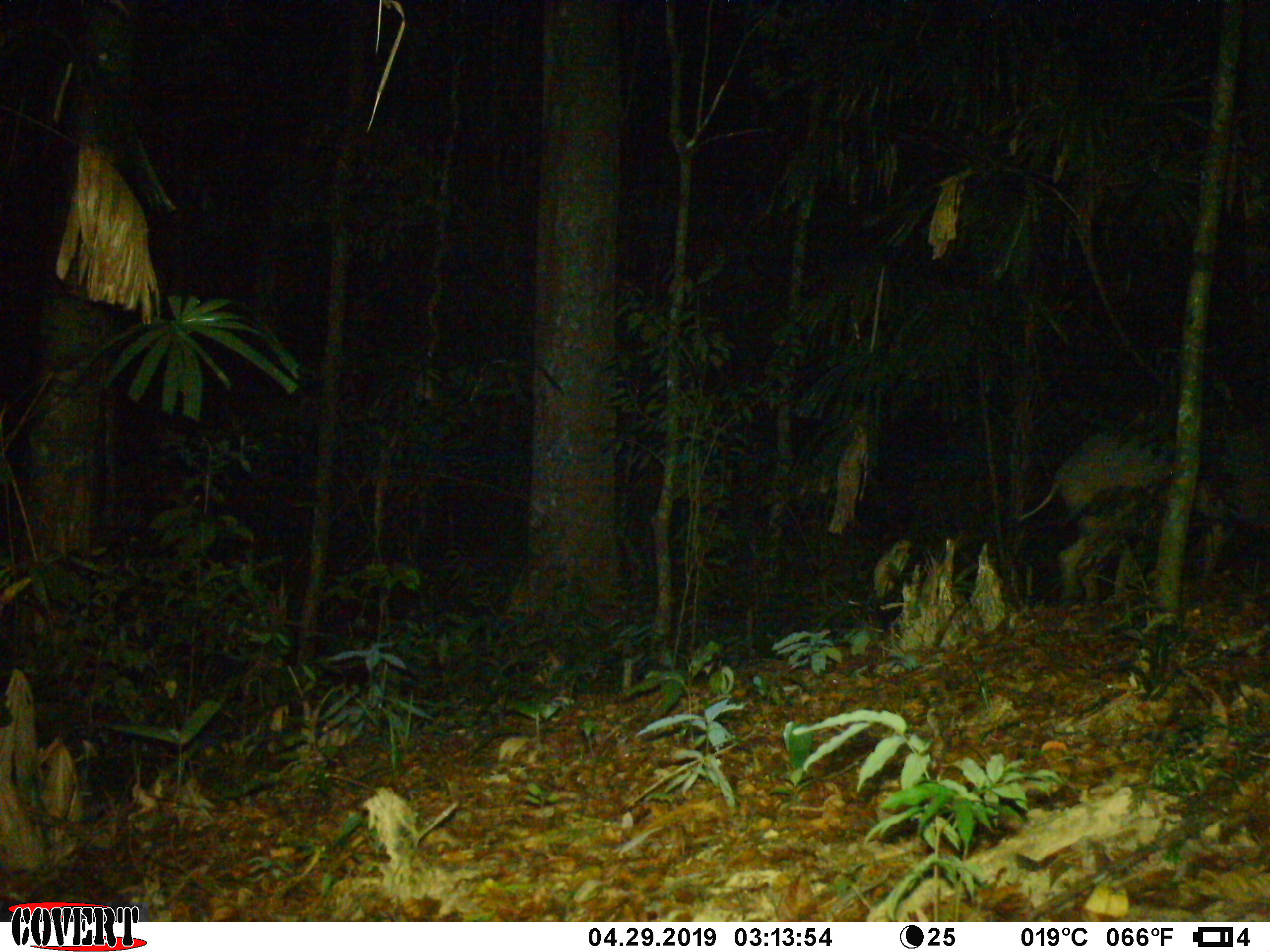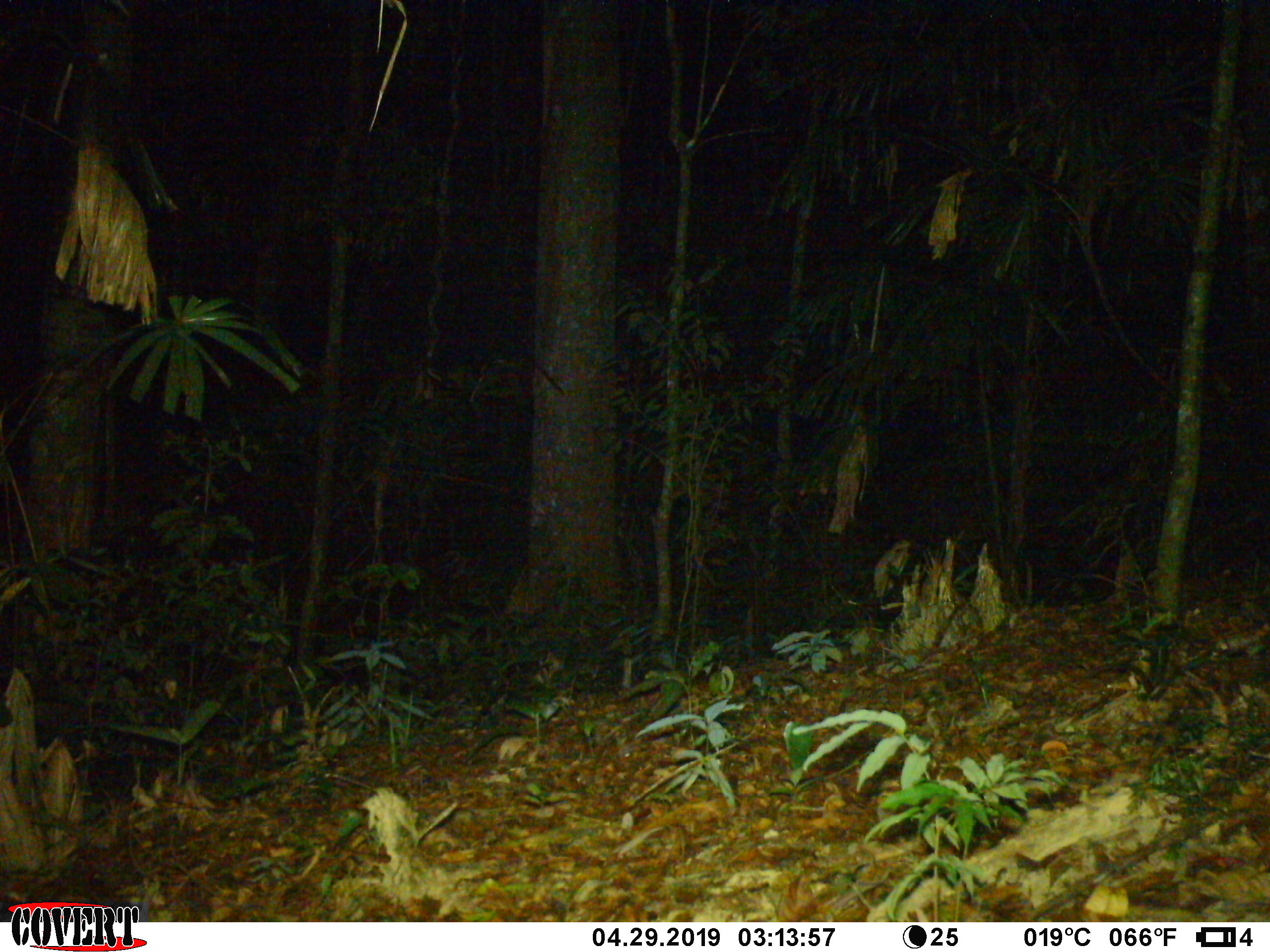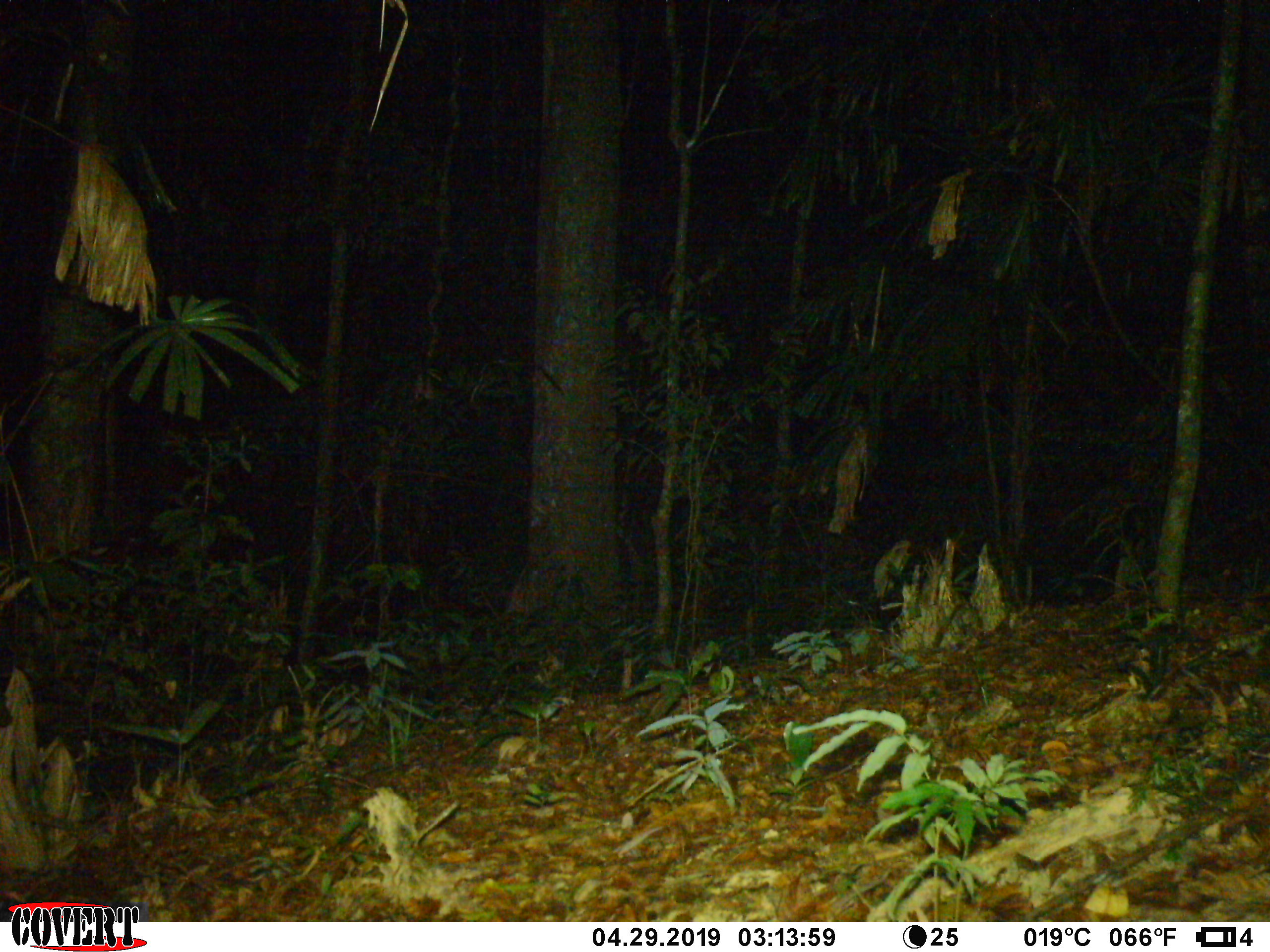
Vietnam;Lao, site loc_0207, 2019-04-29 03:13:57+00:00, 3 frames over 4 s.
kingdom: Animalia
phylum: Chordata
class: Mammalia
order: Artiodactyla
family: Suidae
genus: Sus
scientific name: Sus scrofa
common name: eurasian wild pig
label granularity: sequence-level